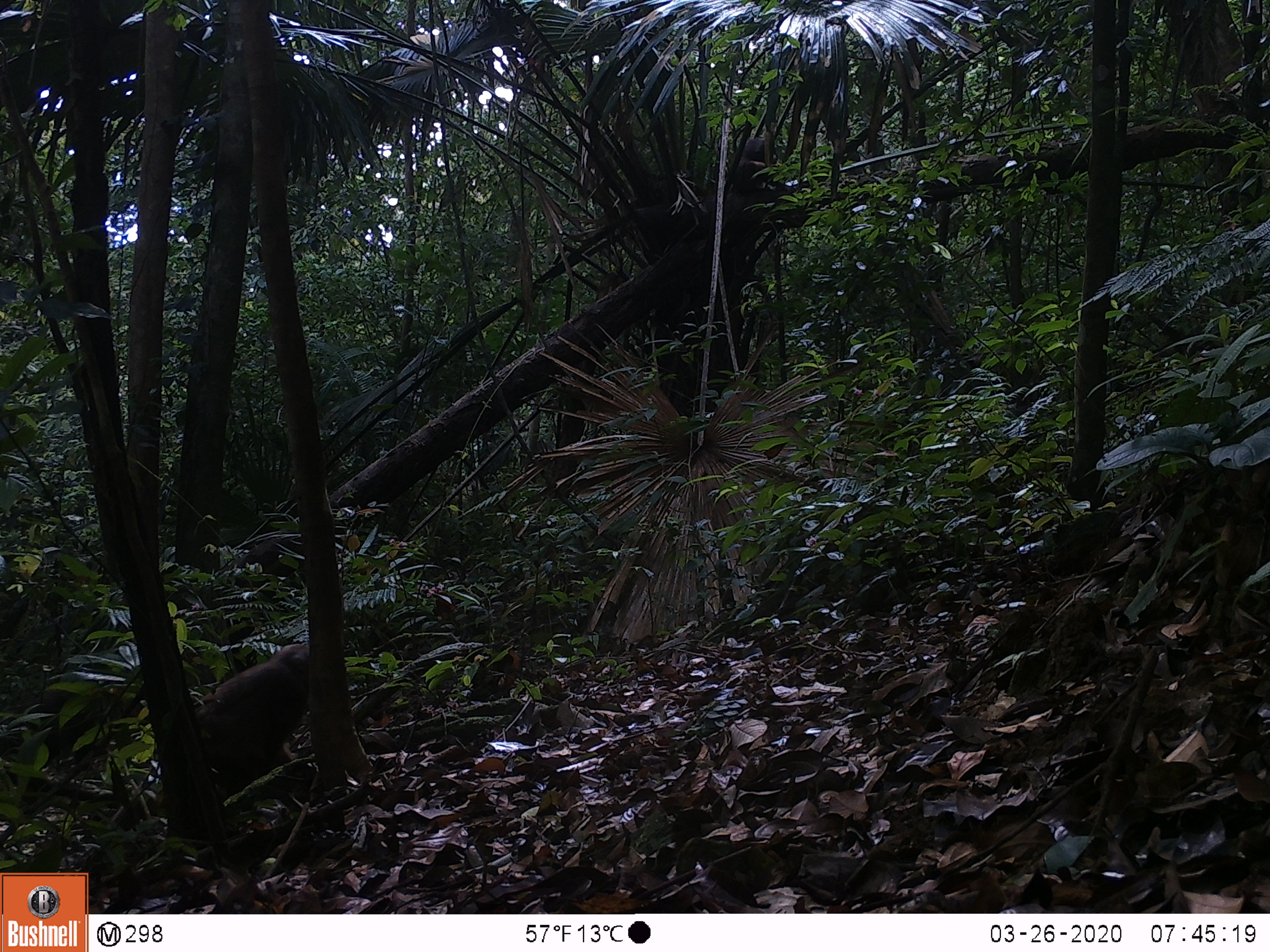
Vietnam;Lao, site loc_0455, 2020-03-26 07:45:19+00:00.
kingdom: Animalia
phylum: Chordata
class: Mammalia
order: Primates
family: Cercopithecidae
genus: Macaca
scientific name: Macaca arctoides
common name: stump-tailed macaque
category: stump tailed macaque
Stump tailed macaque (stump-tailed macaque) (Macaca arctoides). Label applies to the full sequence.